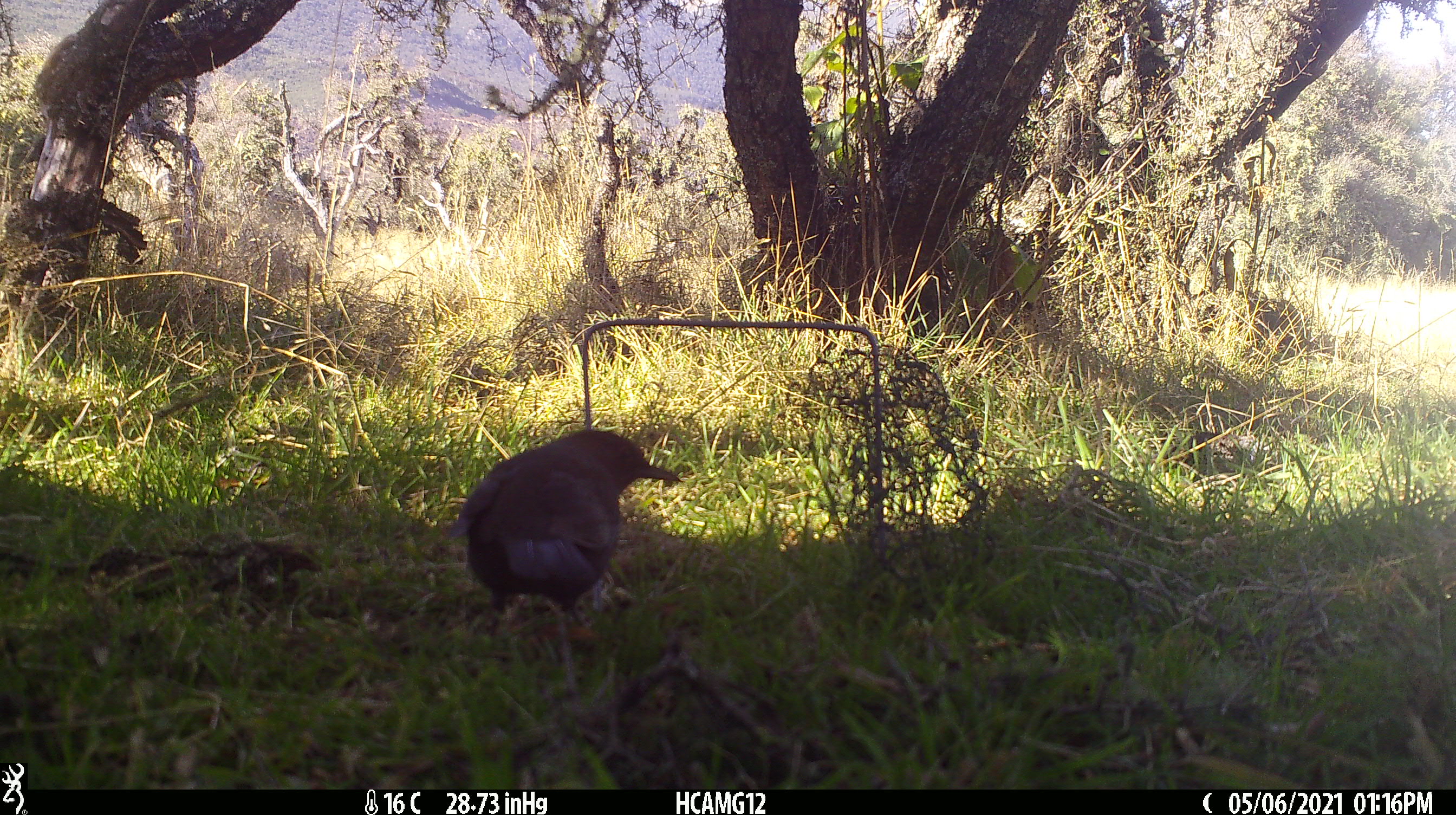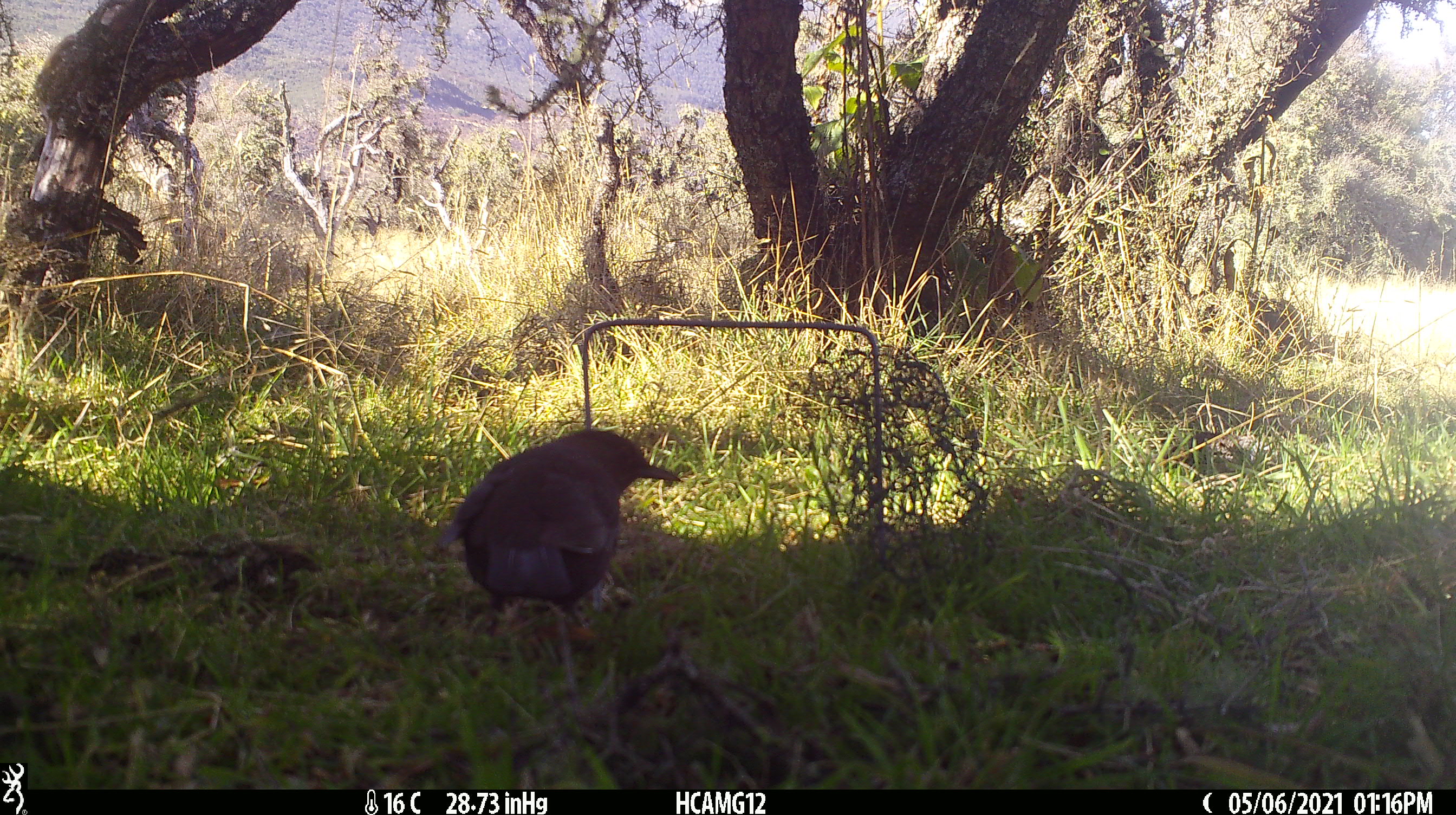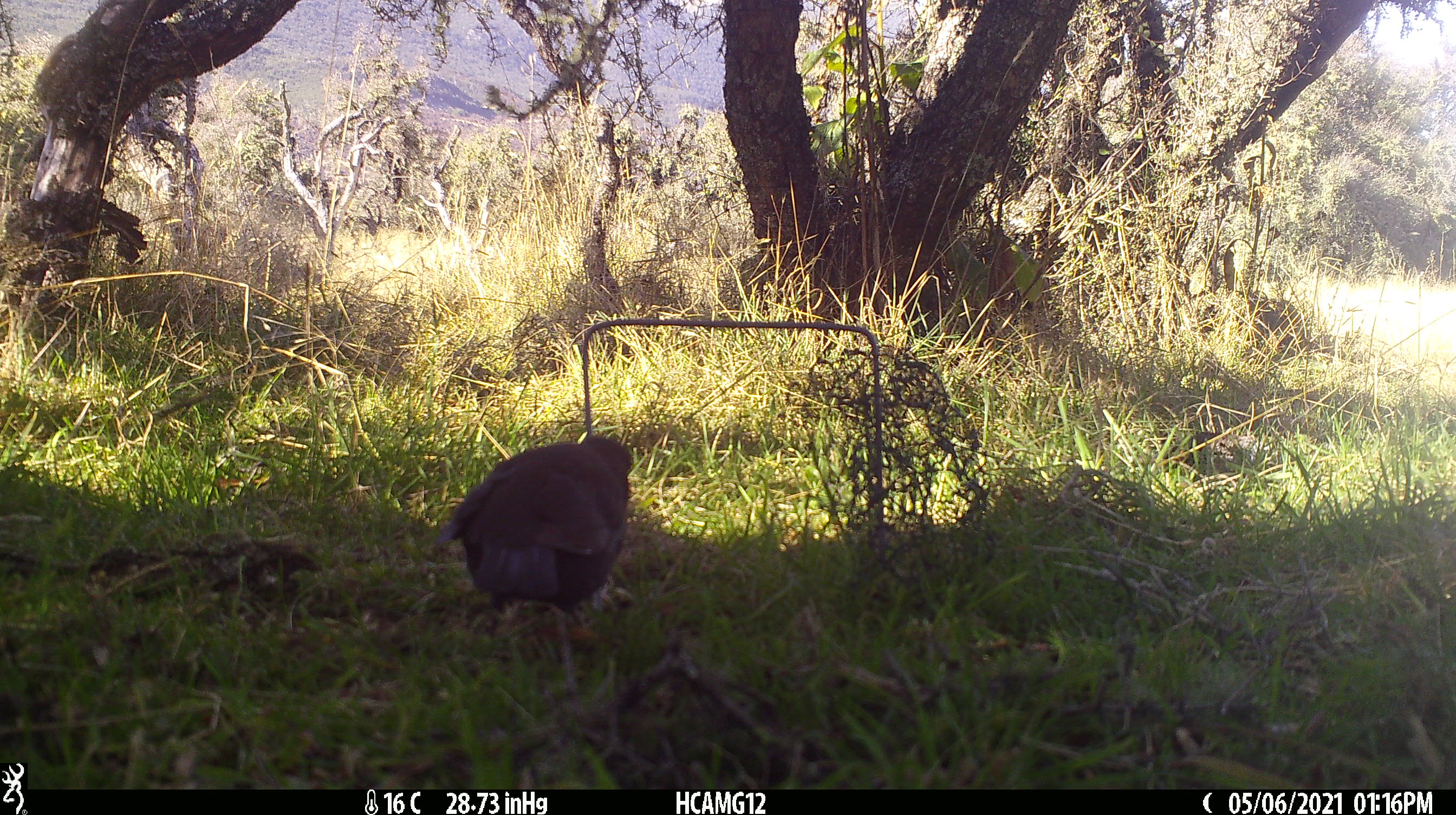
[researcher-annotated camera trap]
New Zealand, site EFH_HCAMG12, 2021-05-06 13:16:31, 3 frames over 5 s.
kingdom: Animalia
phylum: Chordata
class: Aves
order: Passeriformes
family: Turdidae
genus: Turdus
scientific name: Turdus merula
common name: eurasian blackbird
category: blackbird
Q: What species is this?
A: Blackbird (eurasian blackbird) (Turdus merula).